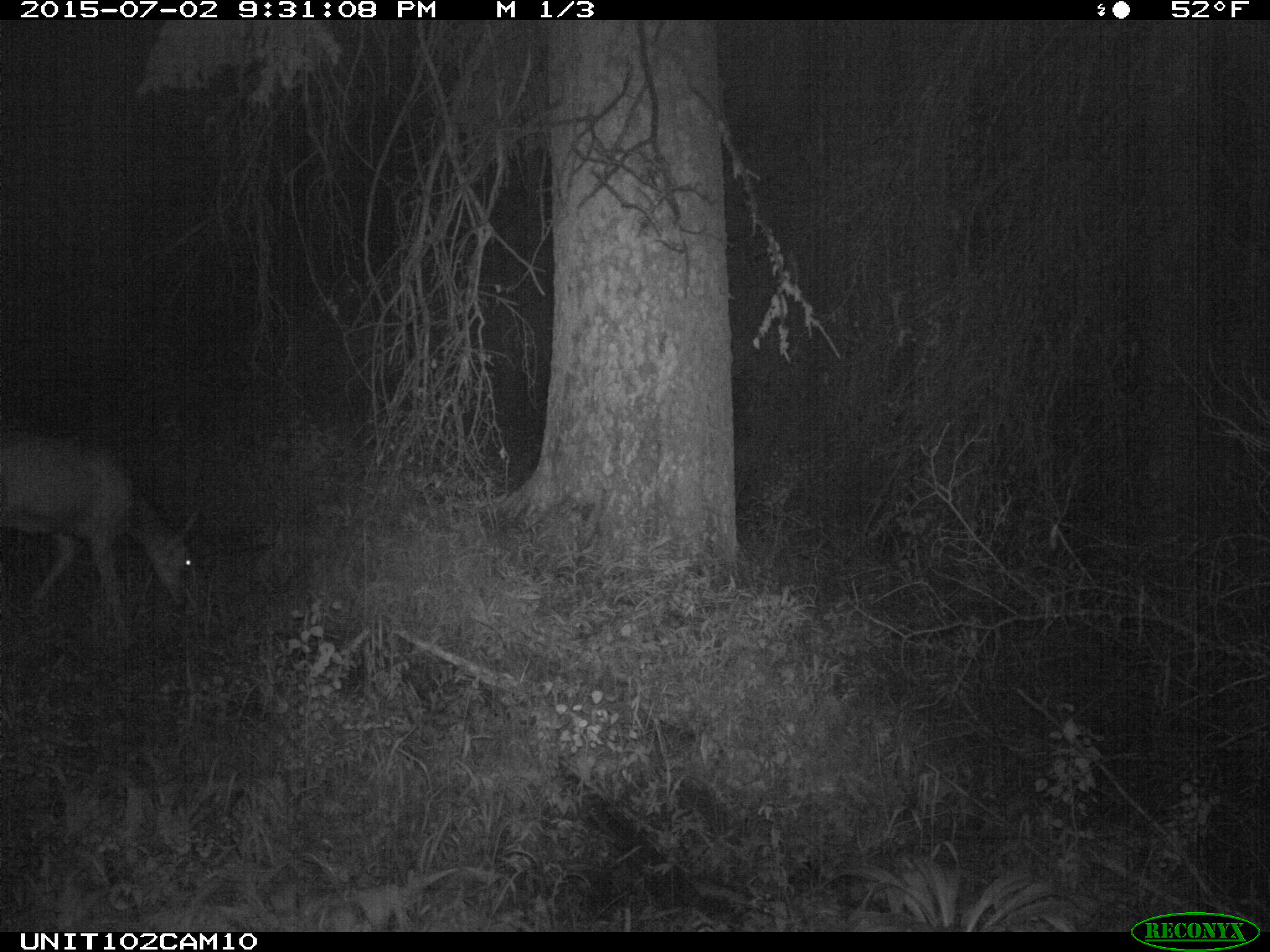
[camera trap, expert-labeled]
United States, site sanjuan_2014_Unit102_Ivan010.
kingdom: Animalia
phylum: Chordata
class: Mammalia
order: Artiodactyla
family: Cervidae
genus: Odocoileus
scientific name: Odocoileus hemionus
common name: mule deer